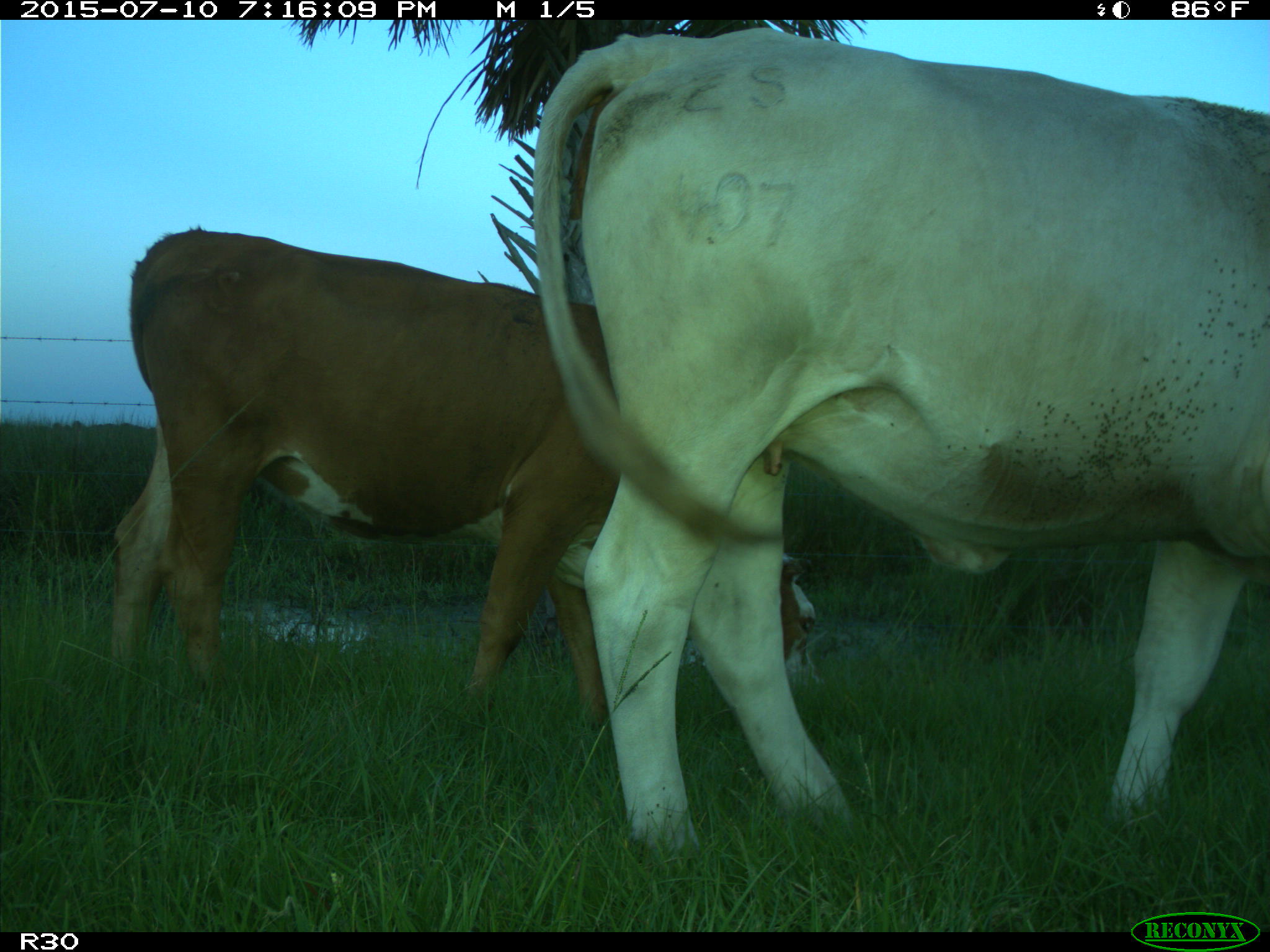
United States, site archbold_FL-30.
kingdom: Animalia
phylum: Chordata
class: Mammalia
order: Artiodactyla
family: Bovidae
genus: Bos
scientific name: Bos taurus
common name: domestic cow